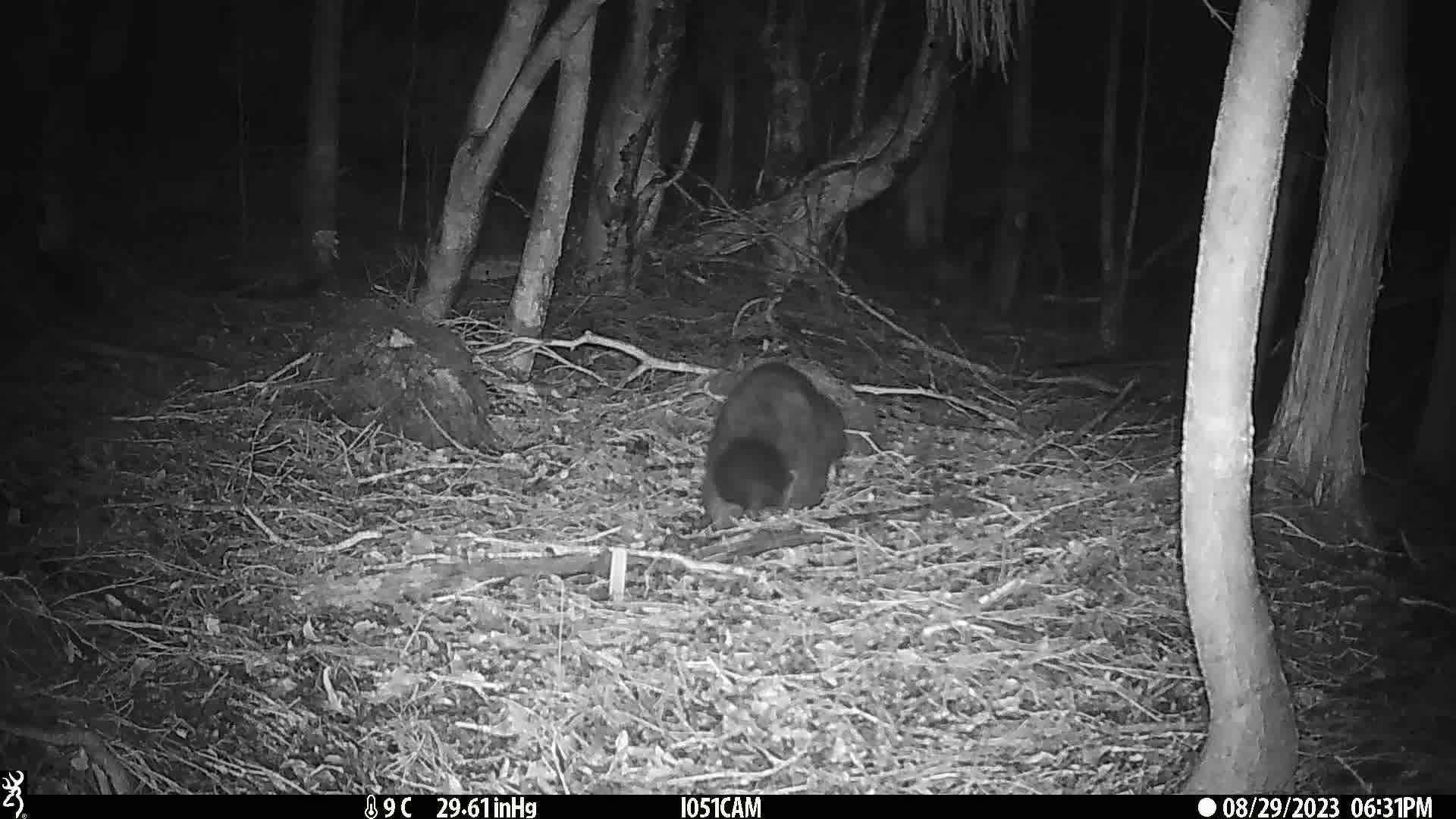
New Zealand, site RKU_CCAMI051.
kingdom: Animalia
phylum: Chordata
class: Mammalia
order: Diprotodontia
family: Phalangeridae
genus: Trichosurus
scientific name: Trichosurus vulpecula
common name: common brushtail possum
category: possum